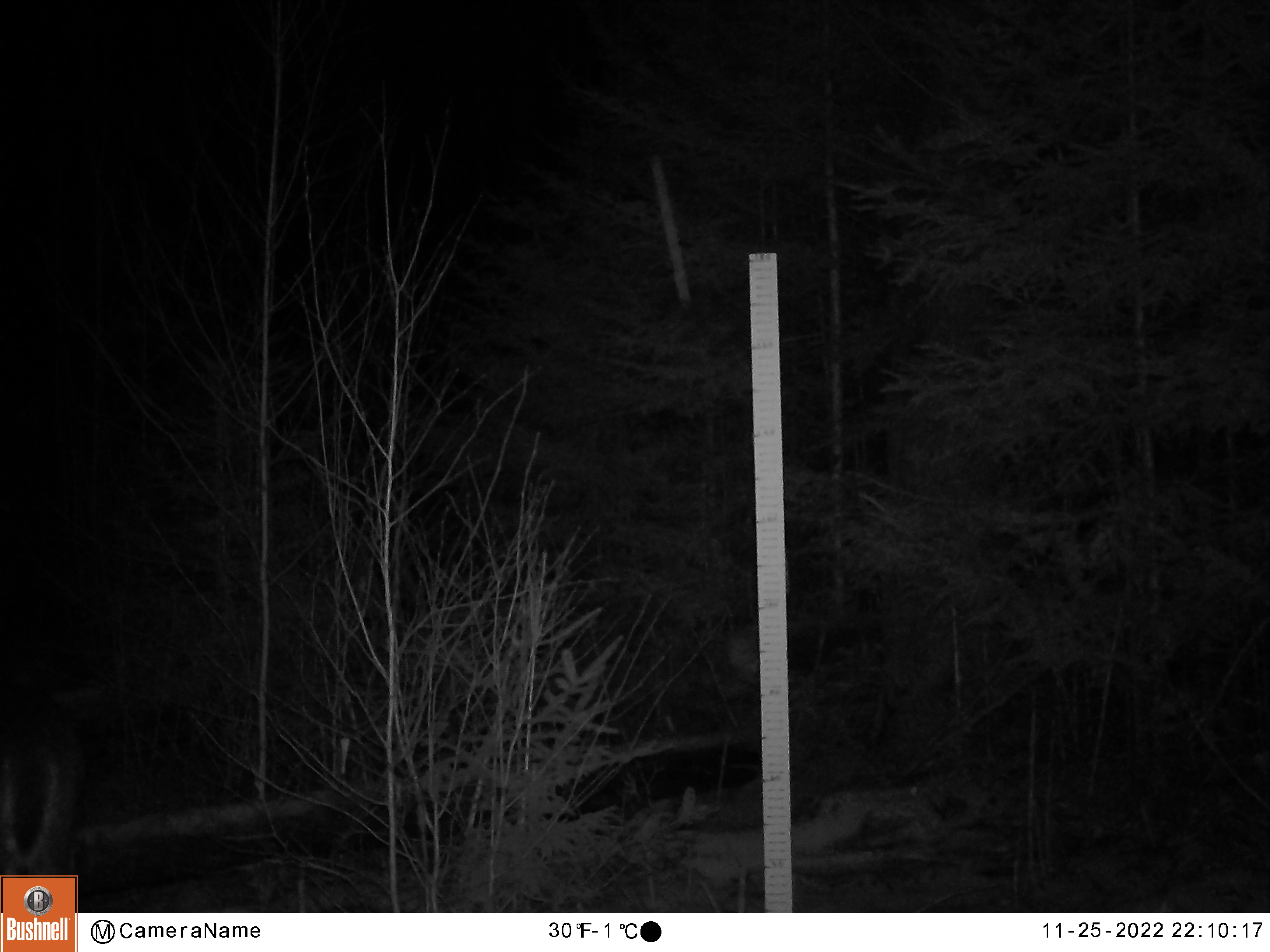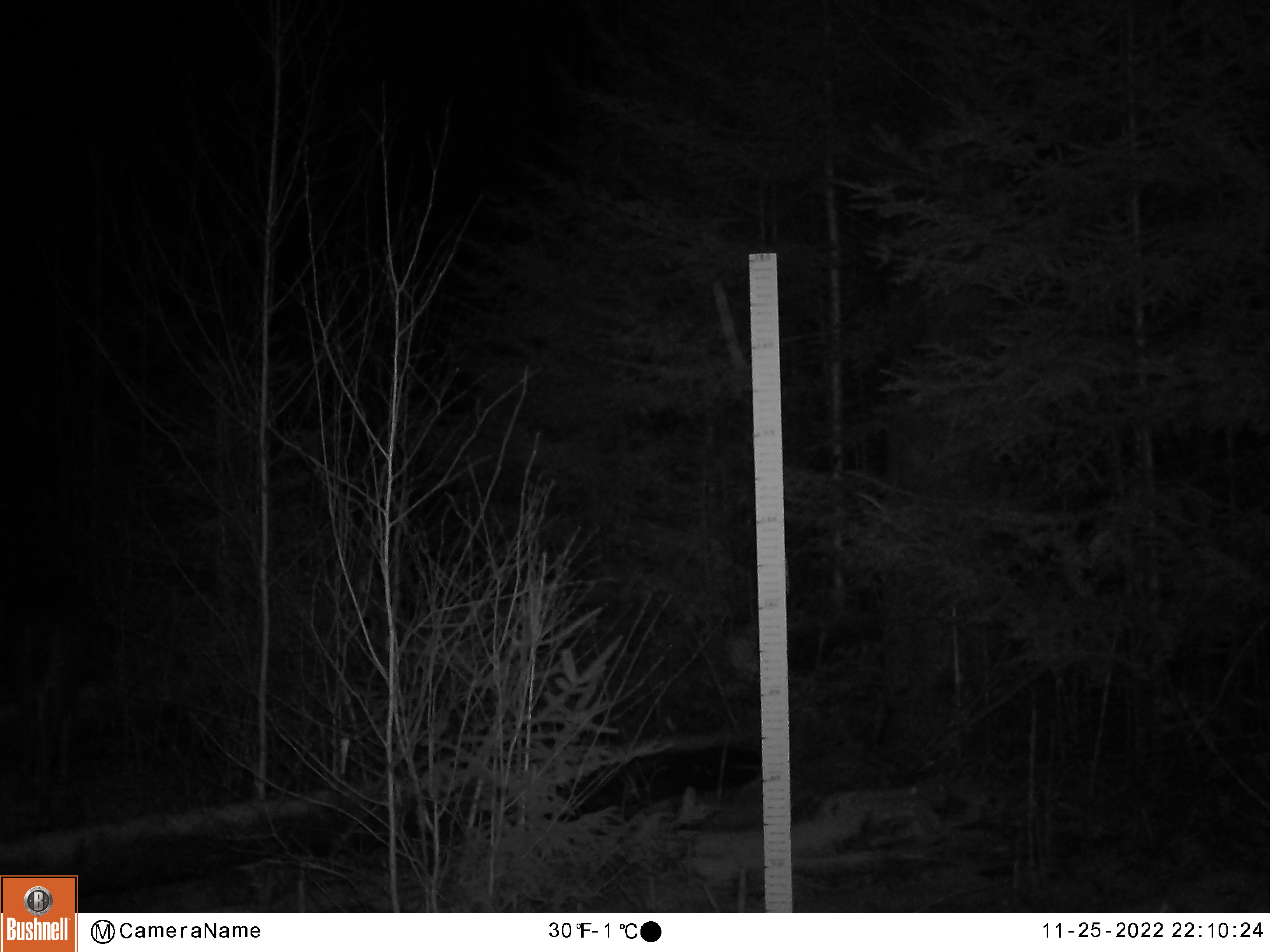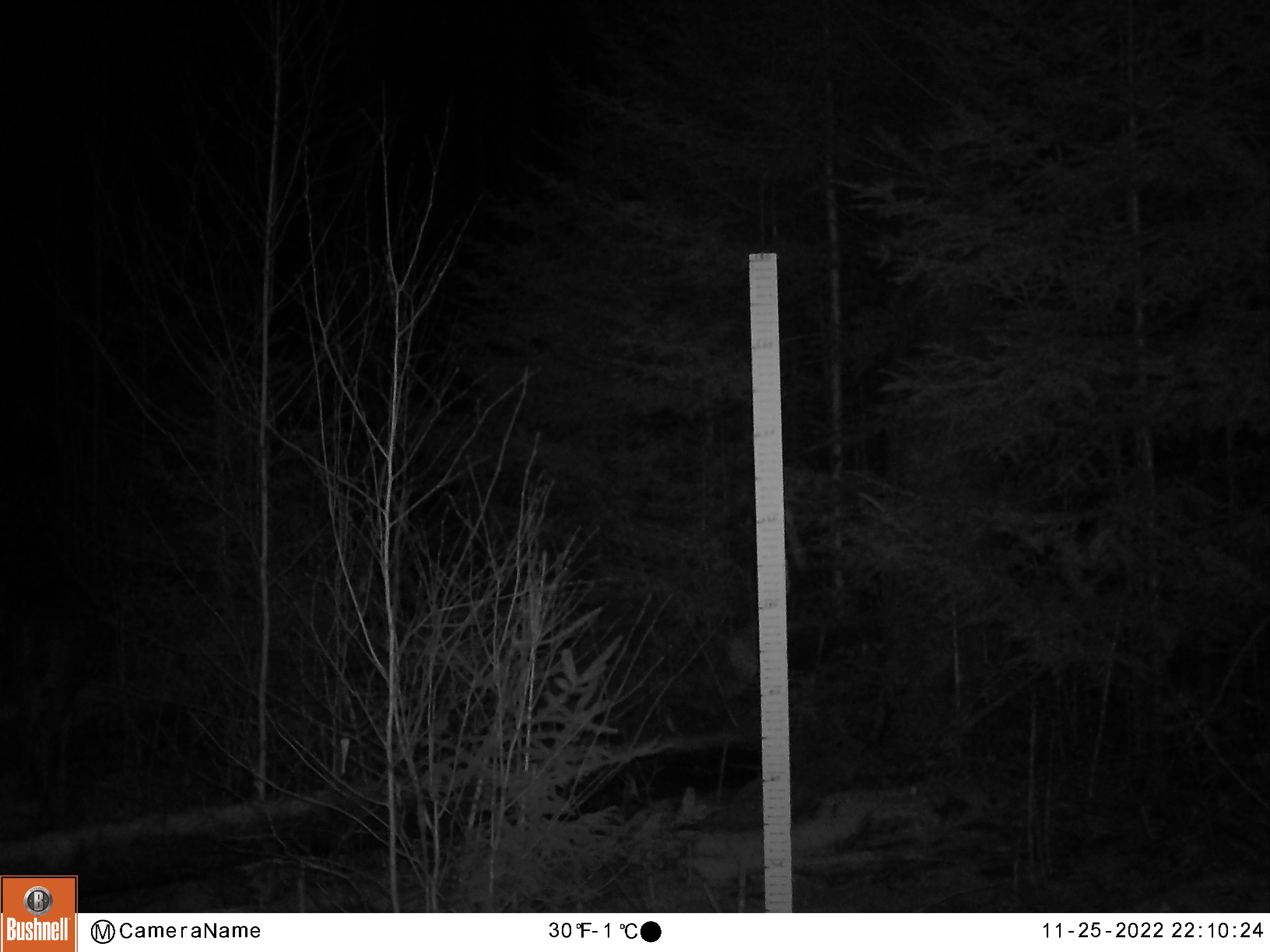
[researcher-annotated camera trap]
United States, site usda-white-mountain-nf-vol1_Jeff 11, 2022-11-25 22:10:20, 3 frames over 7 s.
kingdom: Animalia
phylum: Chordata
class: Mammalia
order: Artiodactyla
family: Cervidae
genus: Odocoileus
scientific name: Odocoileus virginianus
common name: white-tailed deer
White-tailed deer (Odocoileus virginianus).